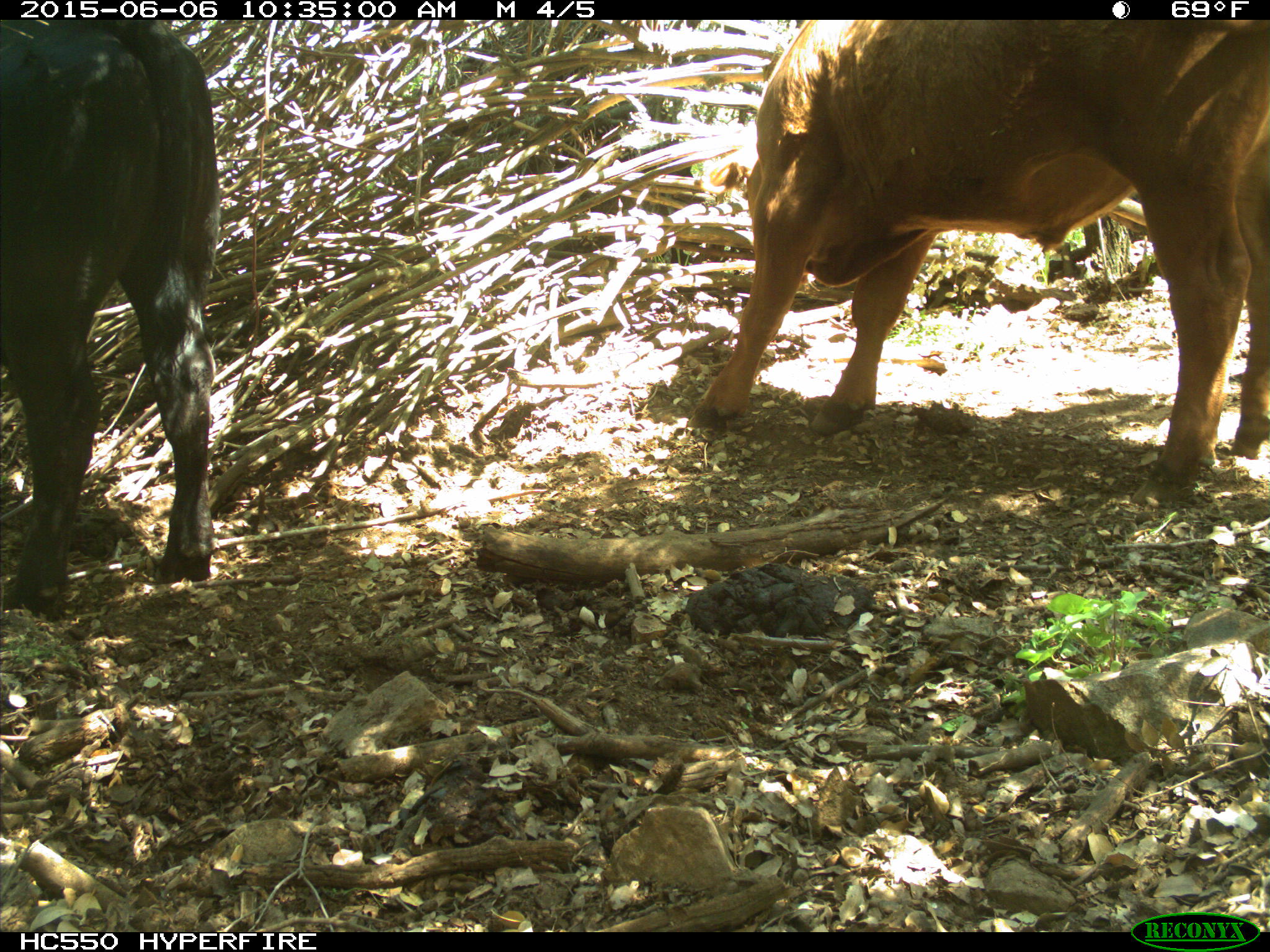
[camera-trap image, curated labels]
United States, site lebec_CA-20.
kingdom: Animalia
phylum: Chordata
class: Mammalia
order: Artiodactyla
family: Bovidae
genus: Bos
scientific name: Bos taurus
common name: domestic cow